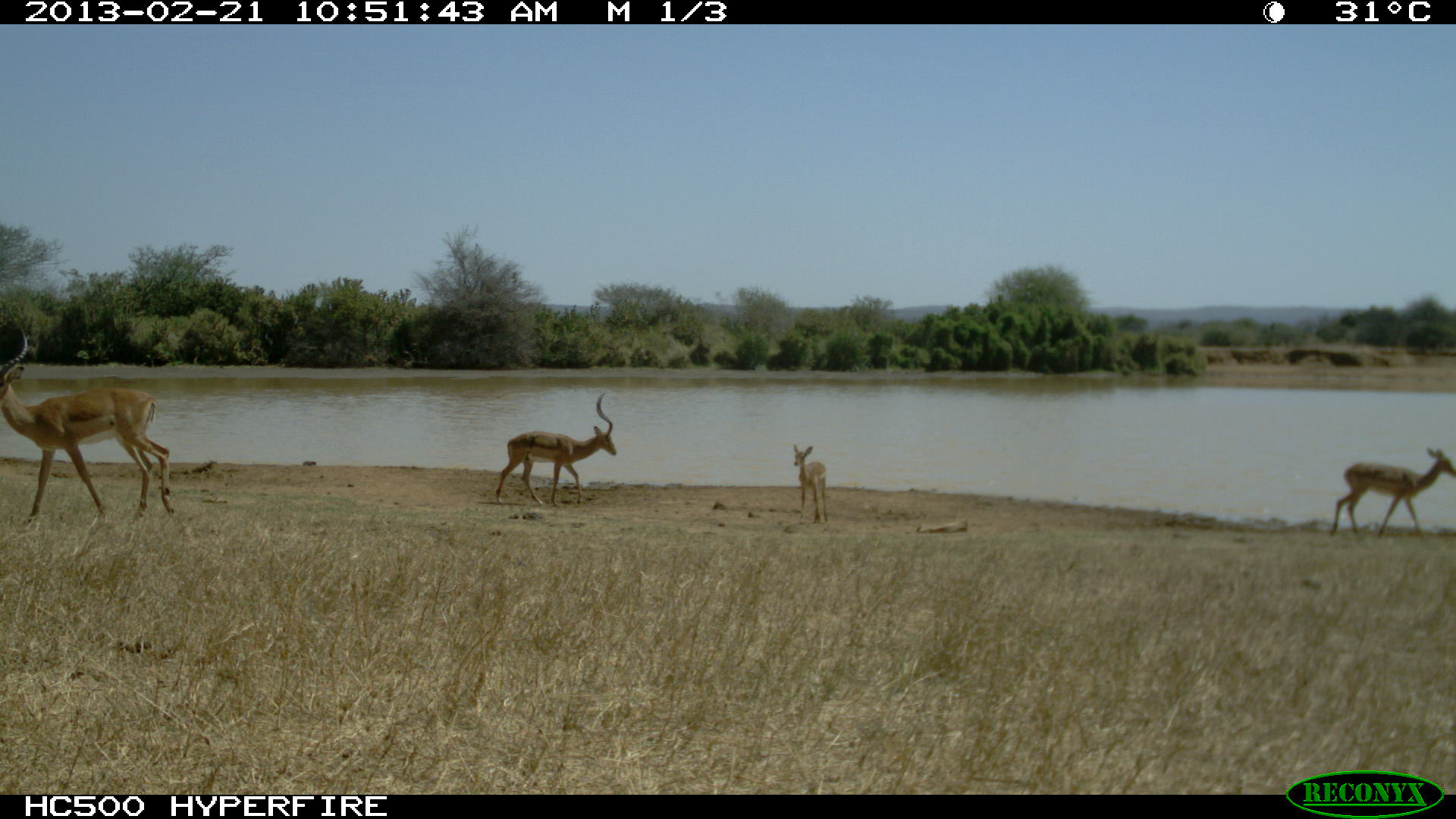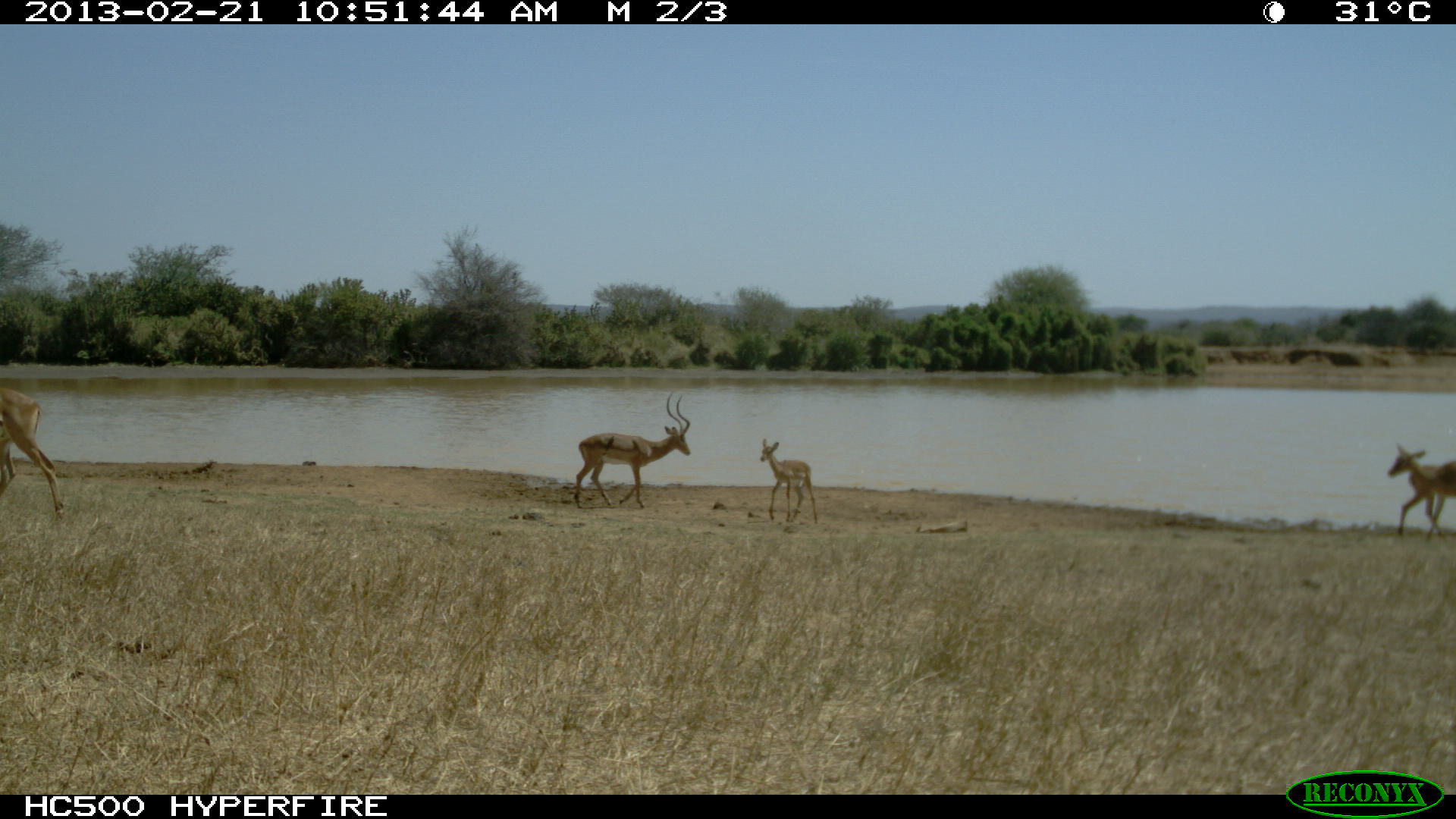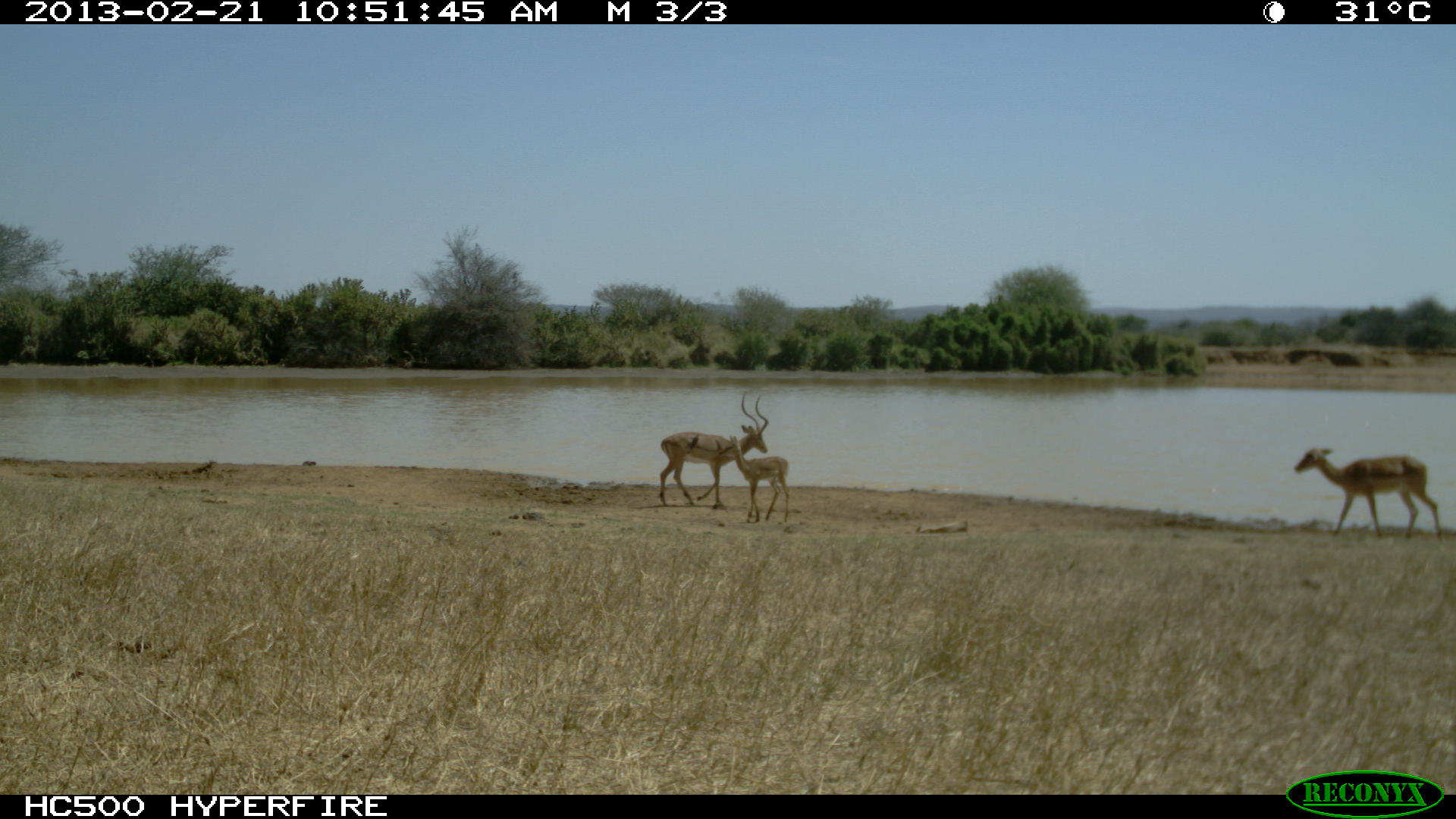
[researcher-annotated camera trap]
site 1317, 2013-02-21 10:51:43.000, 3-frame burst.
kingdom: Animalia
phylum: Chordata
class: Mammalia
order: Artiodactyla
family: Bovidae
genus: Aepyceros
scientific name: Aepyceros melampus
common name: impala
Aepyceros melampus (impala), count 4.